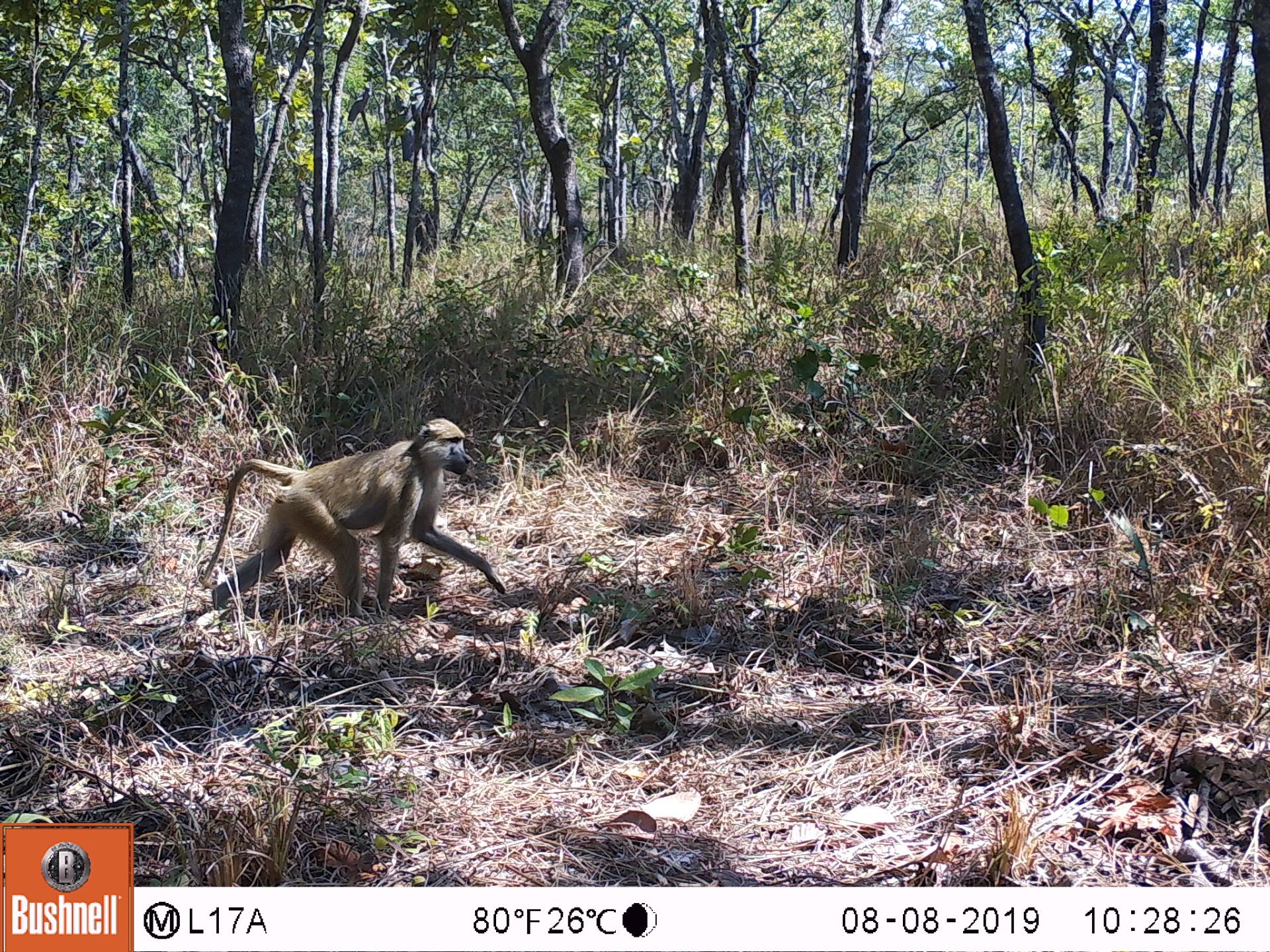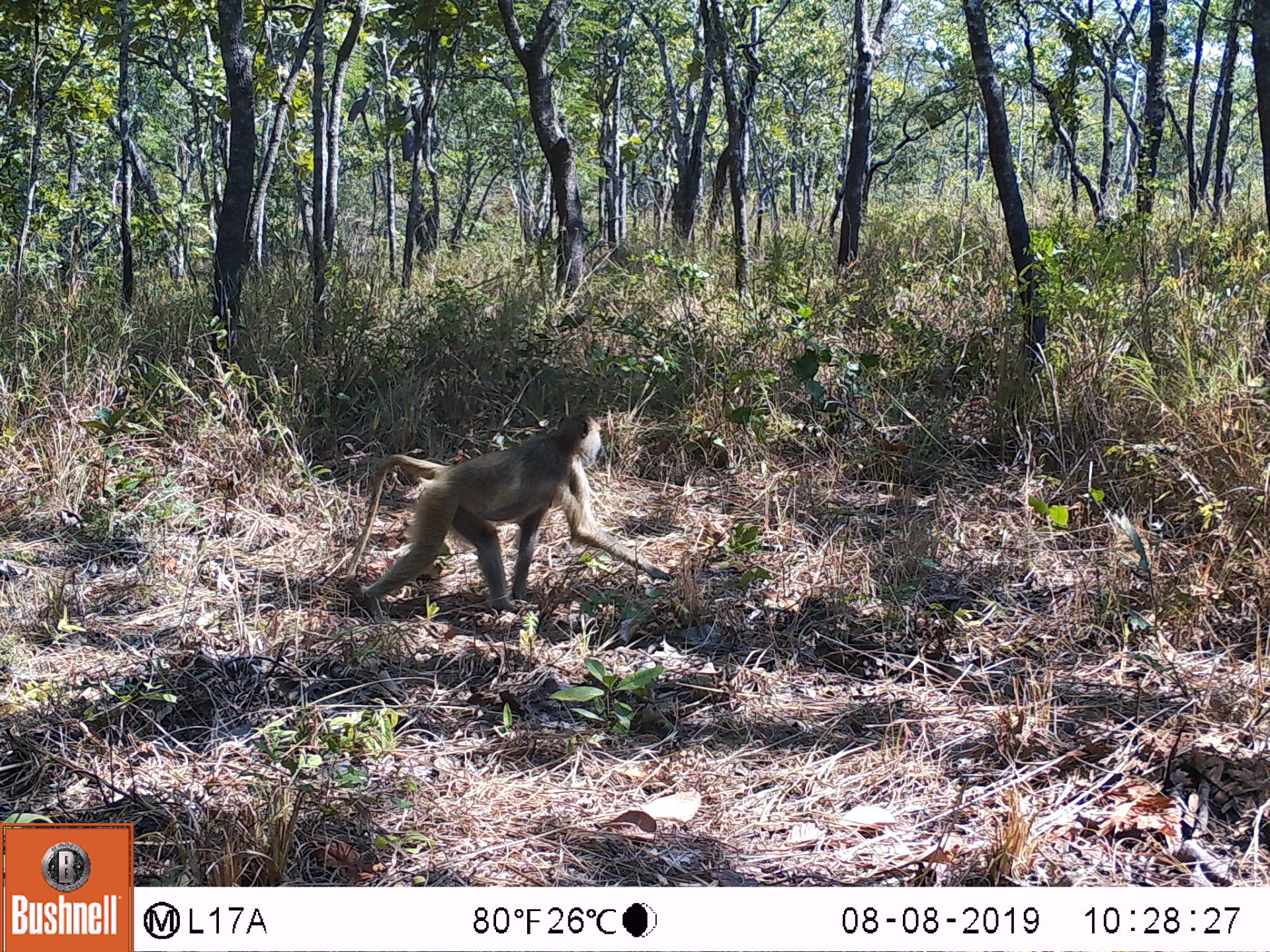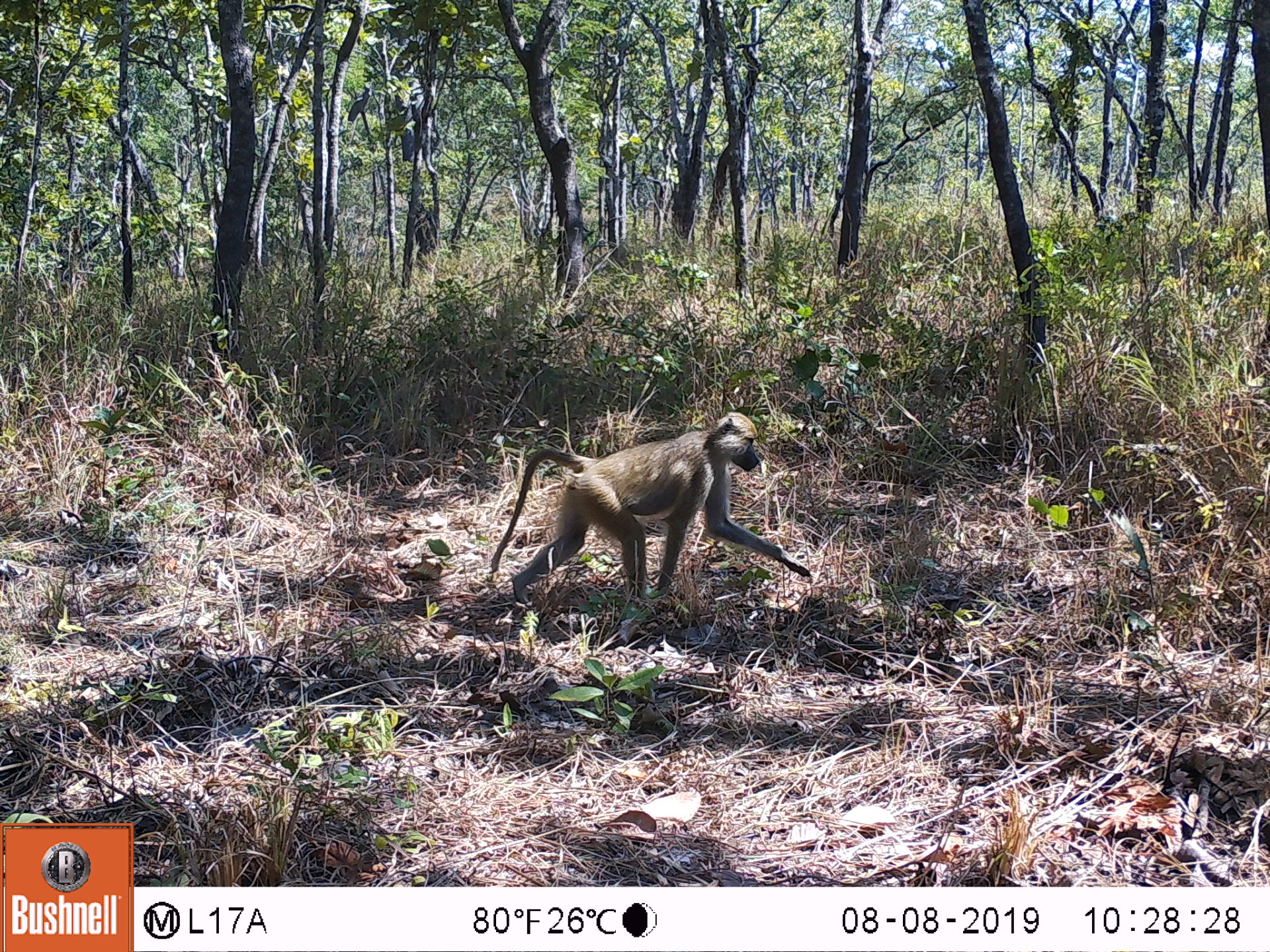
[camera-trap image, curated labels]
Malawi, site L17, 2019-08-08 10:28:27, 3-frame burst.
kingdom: Animalia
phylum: Chordata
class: Mammalia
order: Primates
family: Cercopithecidae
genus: Papio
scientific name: Papio cynocephalus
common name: yellow baboon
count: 1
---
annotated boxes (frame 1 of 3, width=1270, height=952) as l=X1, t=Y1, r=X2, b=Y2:
yellow baboon: l=189, t=415, r=506, b=611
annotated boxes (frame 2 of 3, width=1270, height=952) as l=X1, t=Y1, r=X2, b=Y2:
yellow baboon: l=329, t=407, r=669, b=614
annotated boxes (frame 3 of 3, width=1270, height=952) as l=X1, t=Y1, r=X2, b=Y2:
yellow baboon: l=474, t=409, r=811, b=606